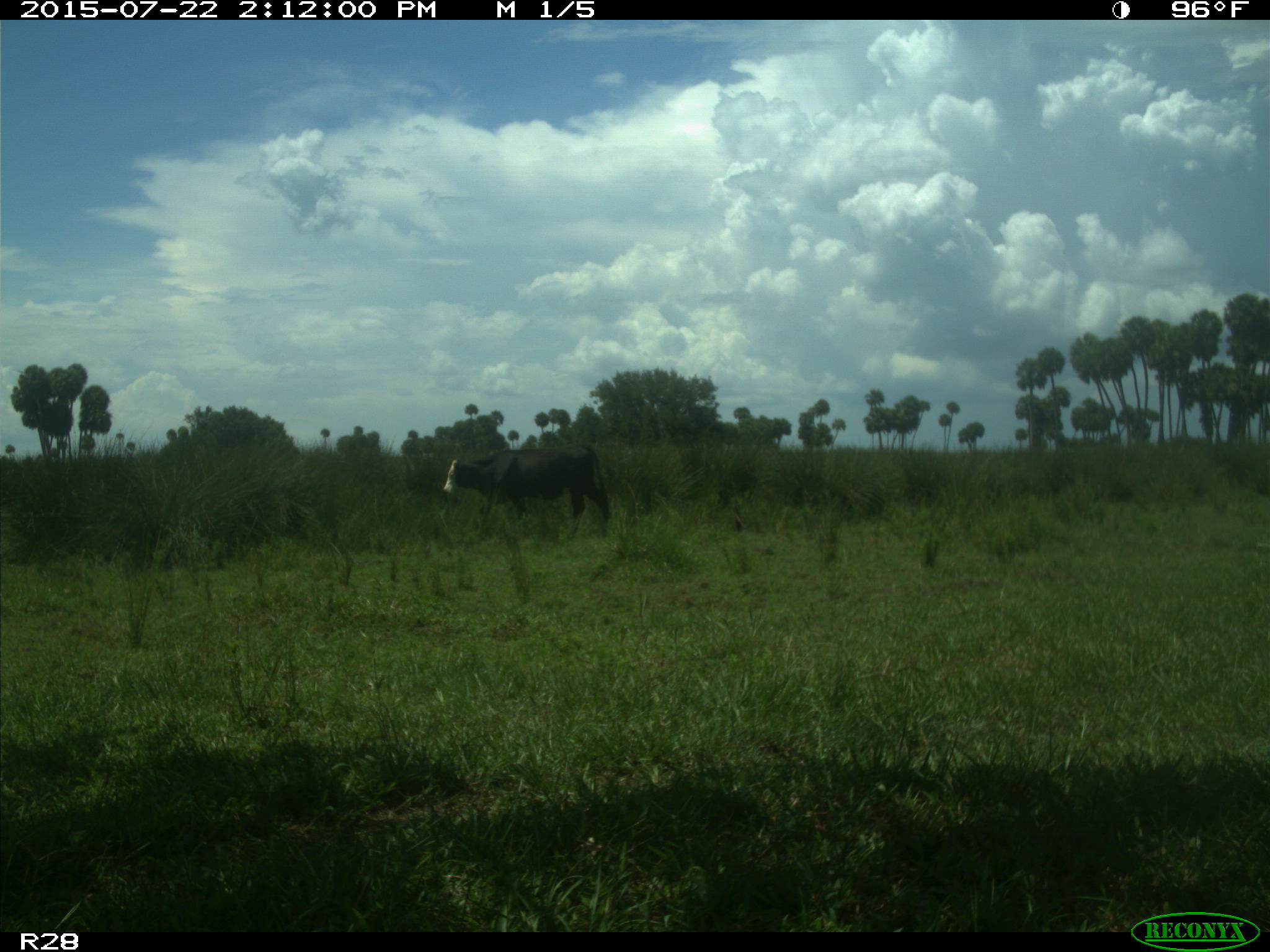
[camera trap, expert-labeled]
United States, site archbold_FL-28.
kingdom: Animalia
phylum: Chordata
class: Mammalia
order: Artiodactyla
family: Bovidae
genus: Bos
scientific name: Bos taurus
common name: domestic cow